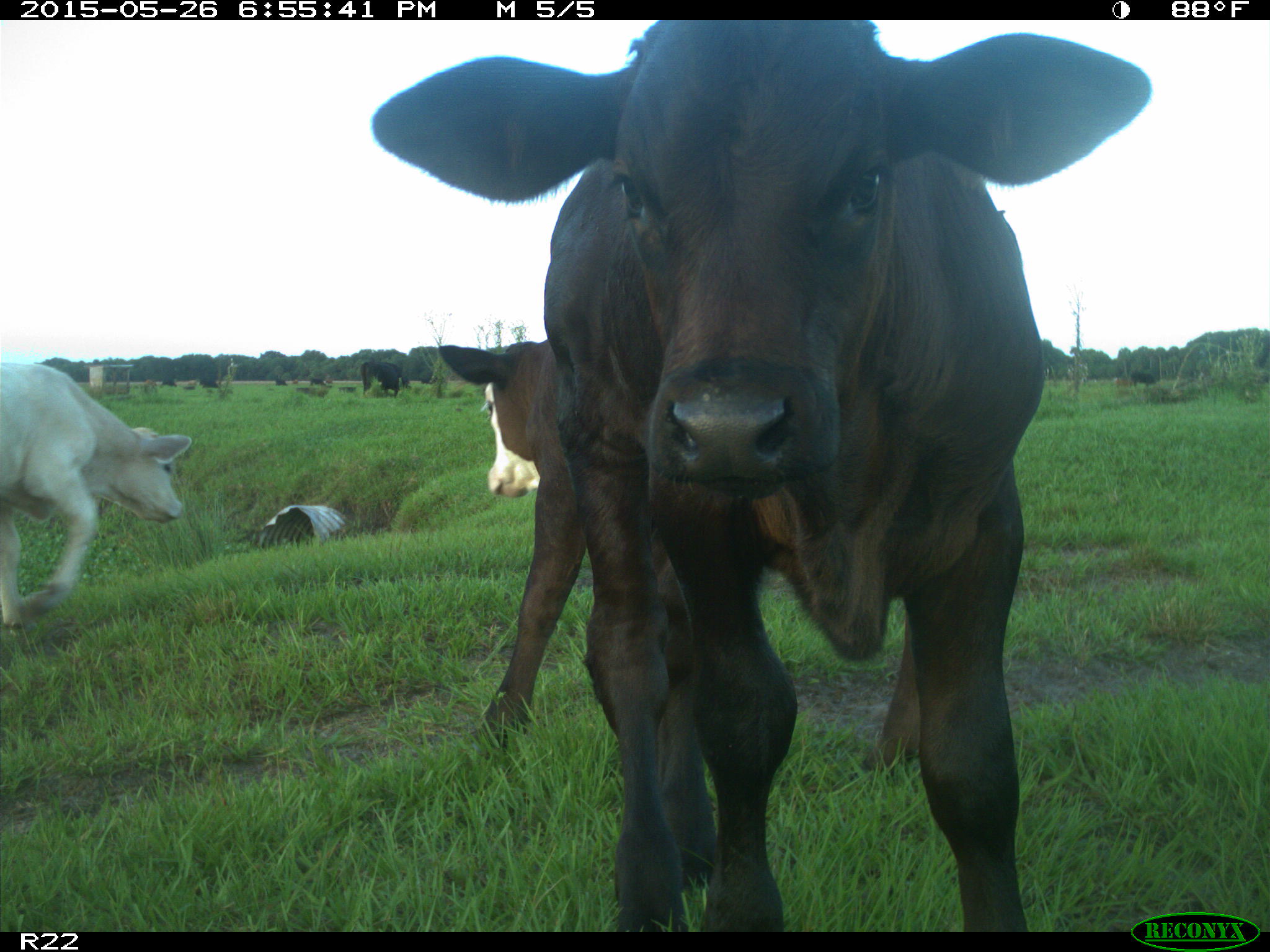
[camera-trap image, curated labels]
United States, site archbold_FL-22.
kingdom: Animalia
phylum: Chordata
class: Mammalia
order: Artiodactyla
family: Bovidae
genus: Bos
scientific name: Bos taurus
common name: domestic cow